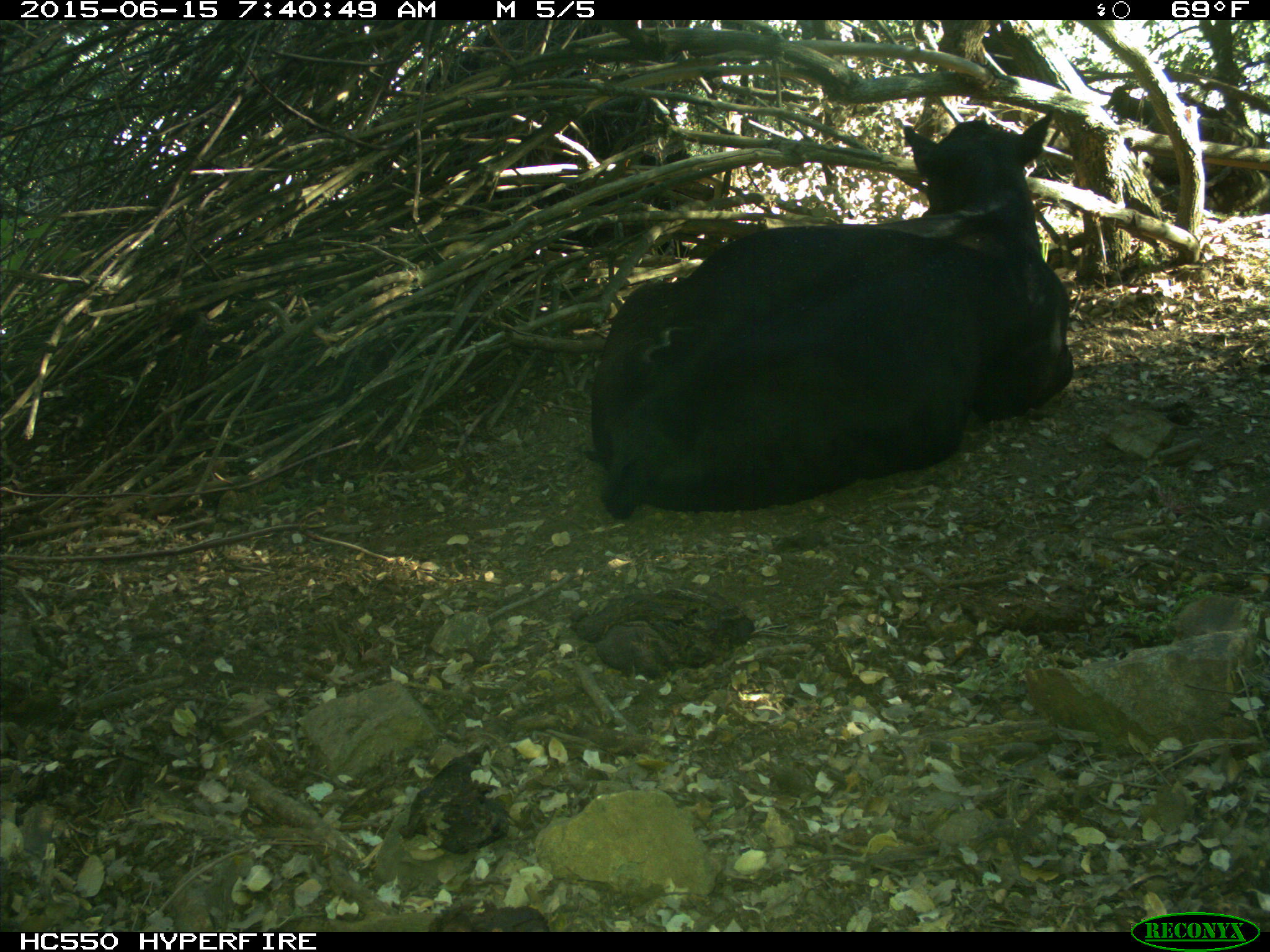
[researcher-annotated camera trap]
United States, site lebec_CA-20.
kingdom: Animalia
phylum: Chordata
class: Mammalia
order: Artiodactyla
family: Bovidae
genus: Bos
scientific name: Bos taurus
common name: domestic cow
Bos taurus (domestic cow).